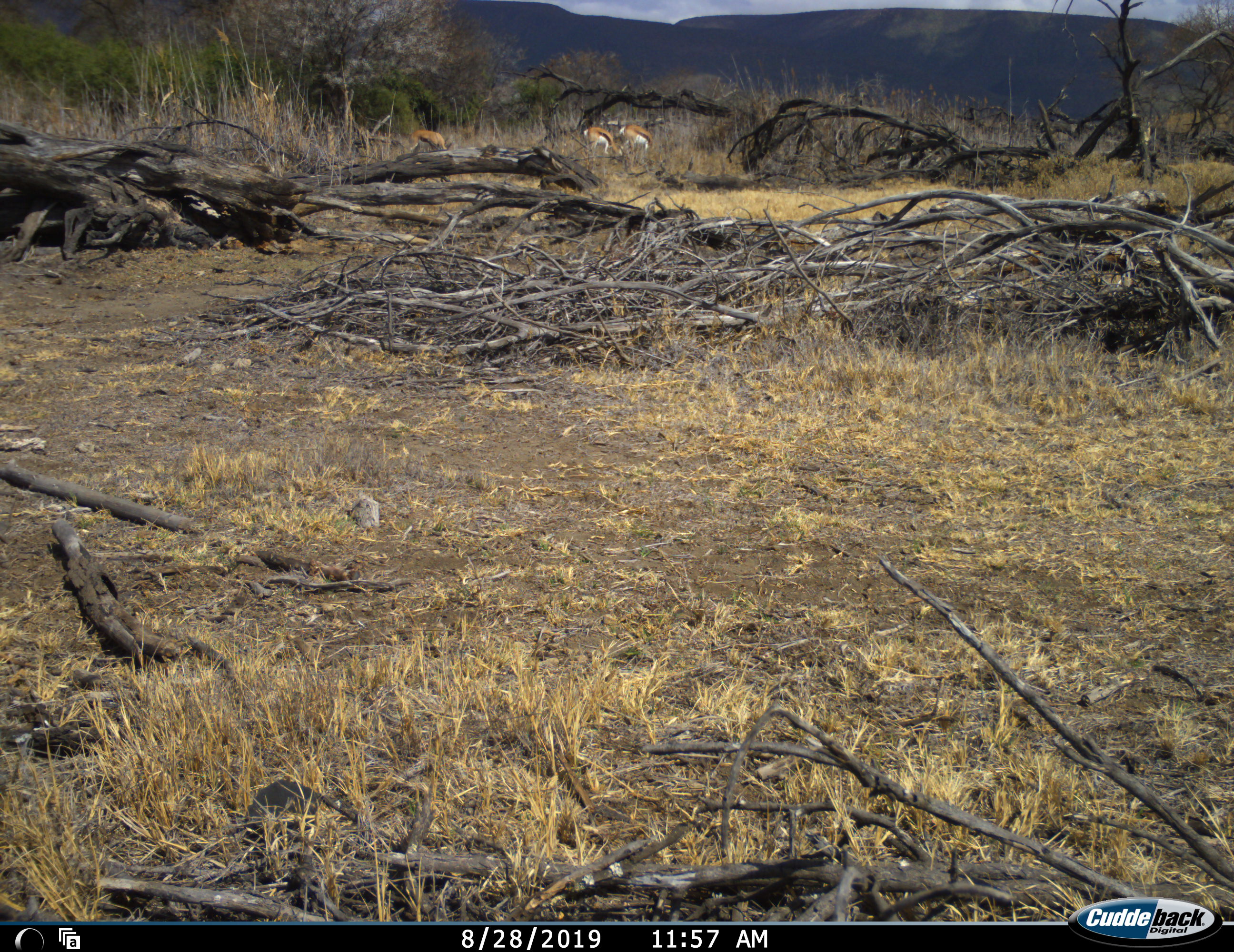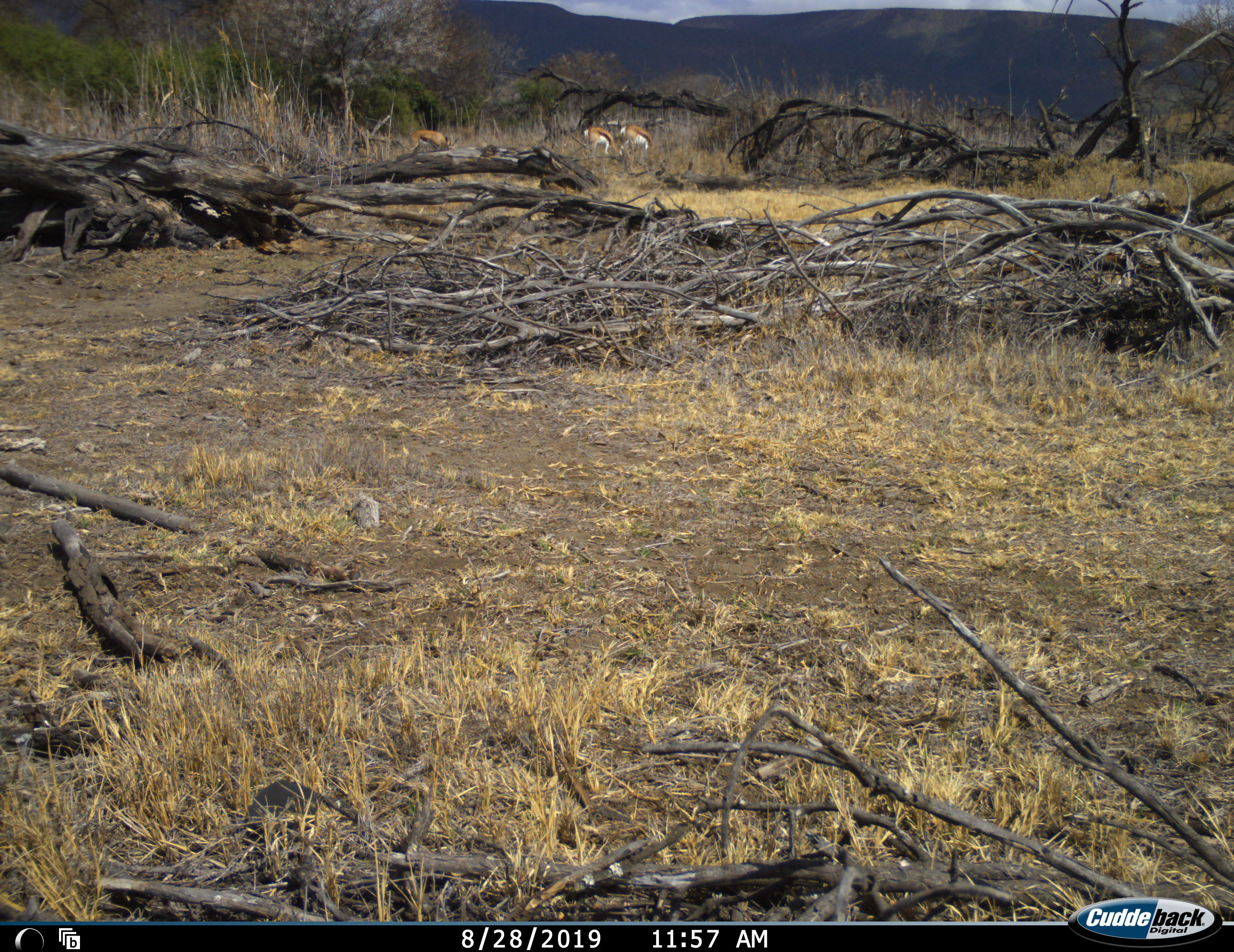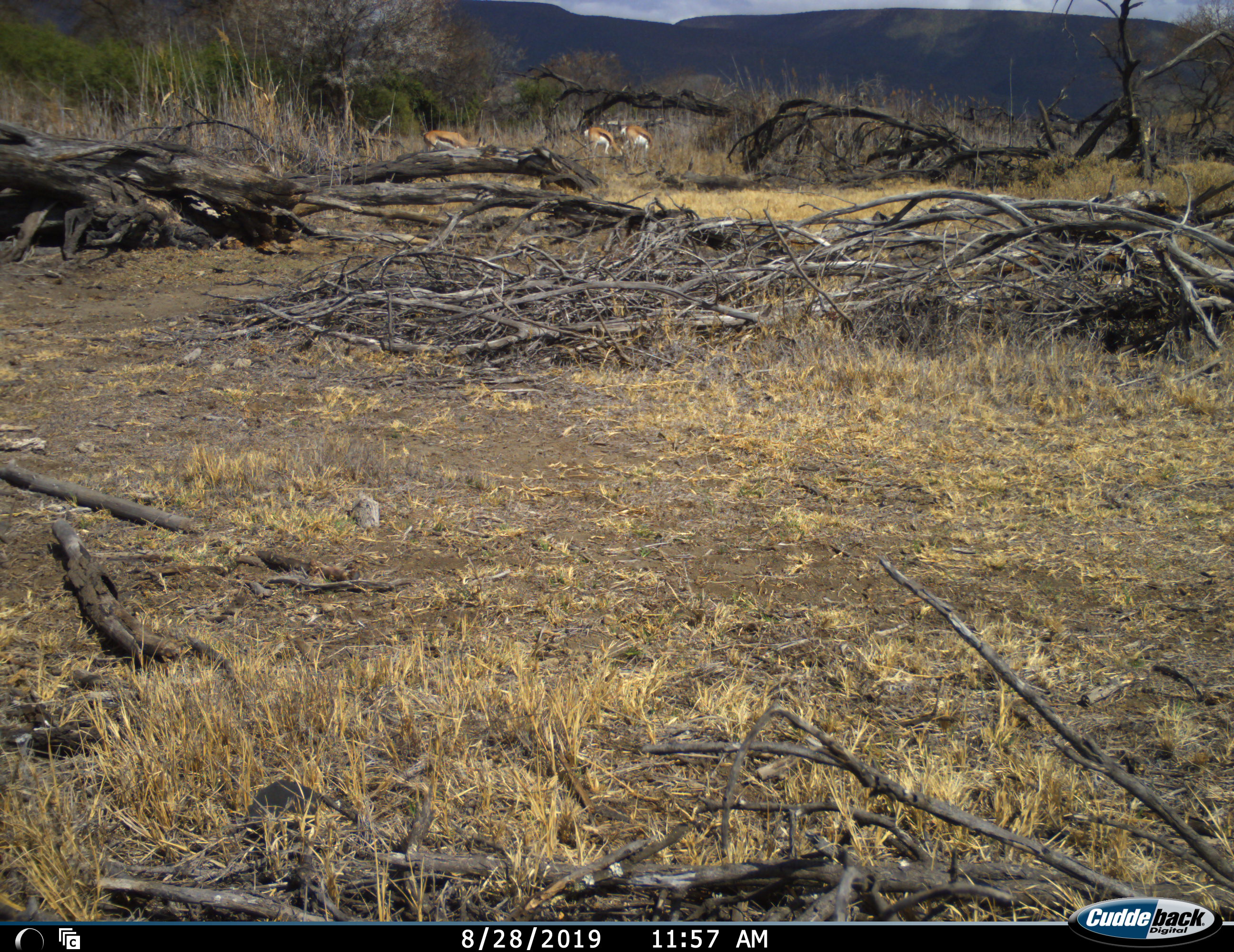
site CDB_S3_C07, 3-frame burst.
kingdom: Animalia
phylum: Chordata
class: Mammalia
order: Artiodactyla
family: Bovidae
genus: Antidorcas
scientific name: Antidorcas marsupialis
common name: springbok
Springbok (Antidorcas marsupialis), count 3. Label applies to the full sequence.